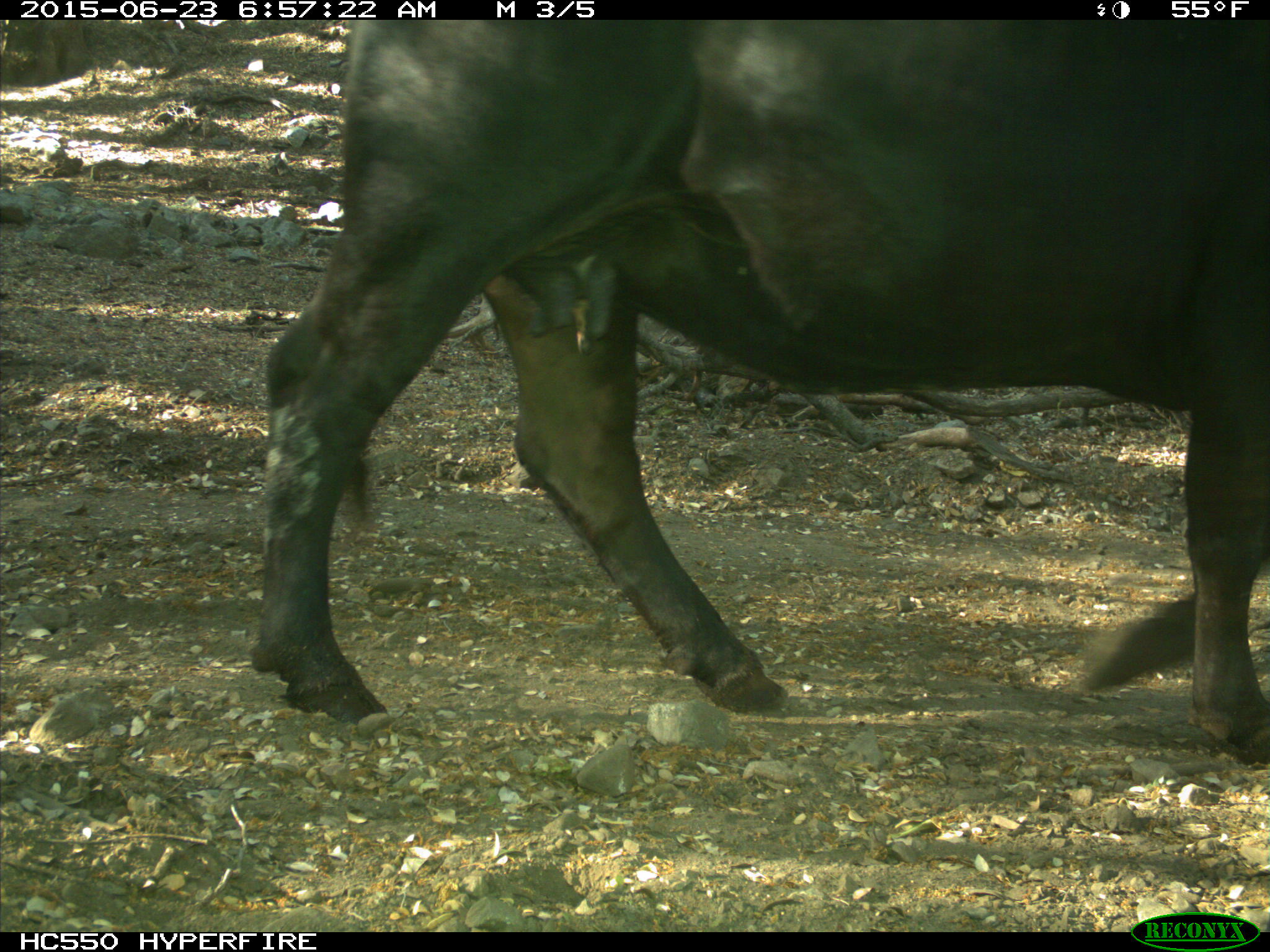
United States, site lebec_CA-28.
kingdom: Animalia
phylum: Chordata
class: Mammalia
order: Artiodactyla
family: Bovidae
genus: Bos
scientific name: Bos taurus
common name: domestic cow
Bos taurus (domestic cow).